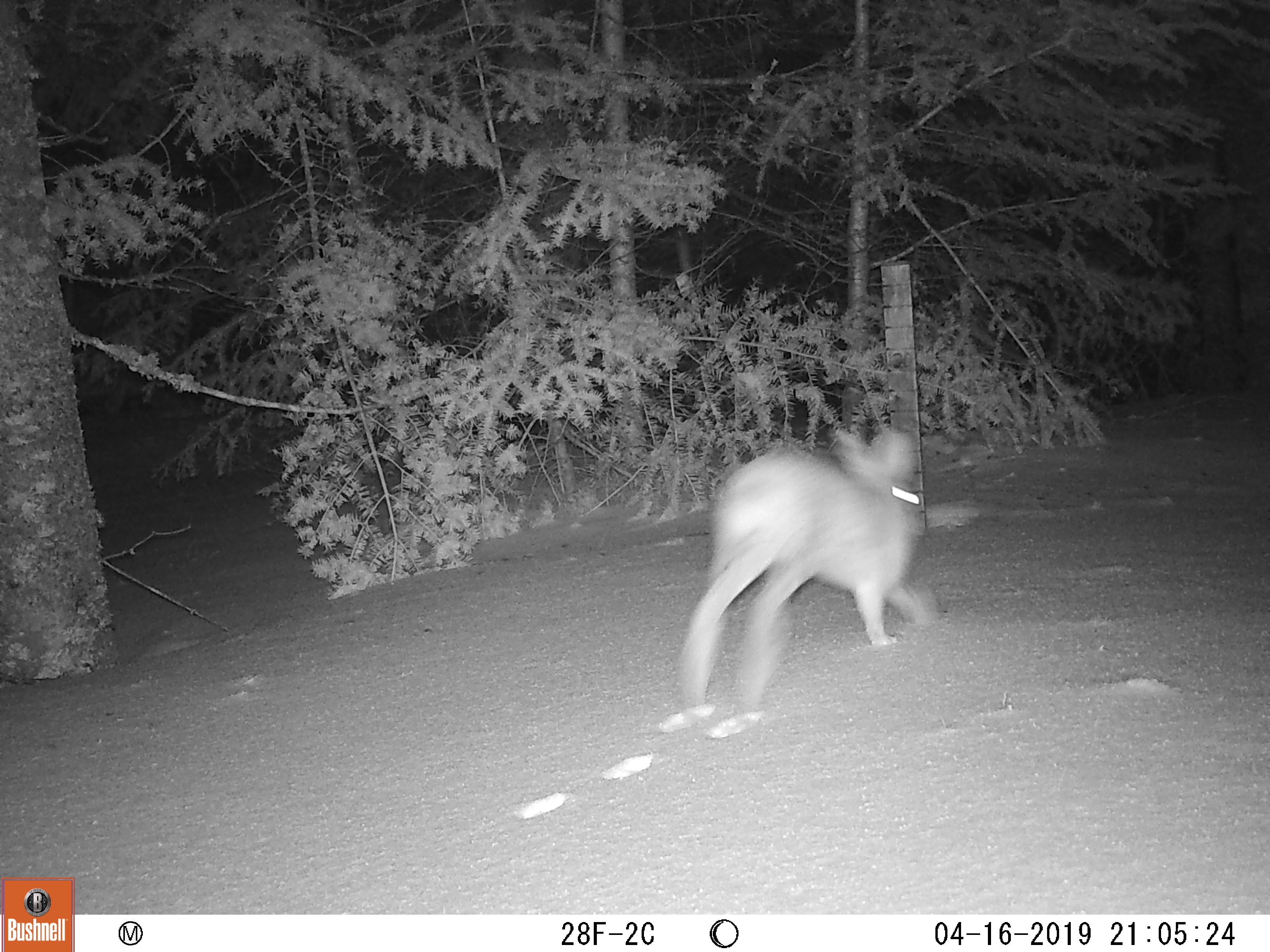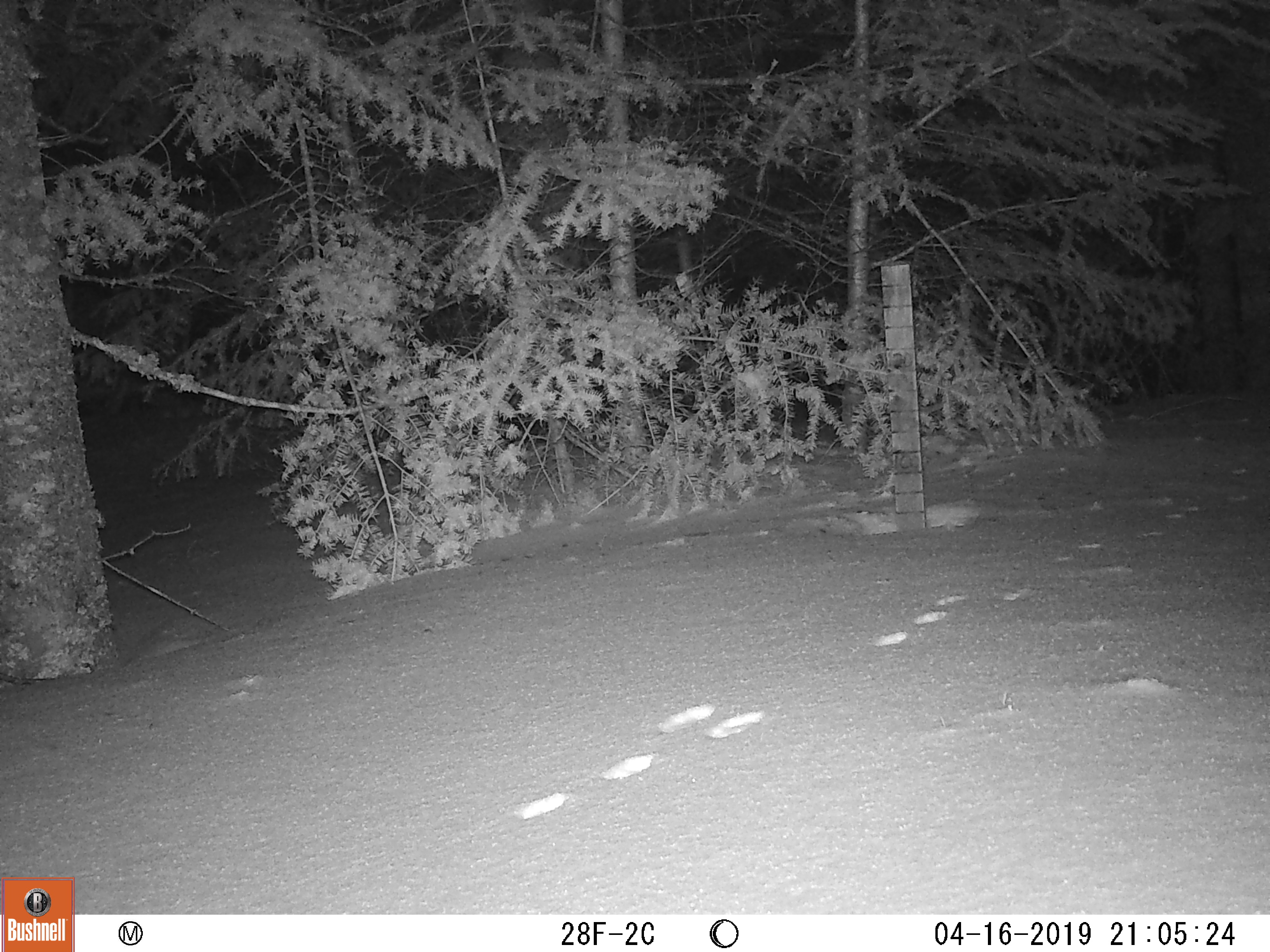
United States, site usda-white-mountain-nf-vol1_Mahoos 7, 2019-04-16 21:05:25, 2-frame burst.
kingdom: Animalia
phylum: Chordata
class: Mammalia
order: Lagomorpha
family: Leporidae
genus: Lepus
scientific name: Lepus americanus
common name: snowshoe hare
Snowshoe hare (Lepus americanus).